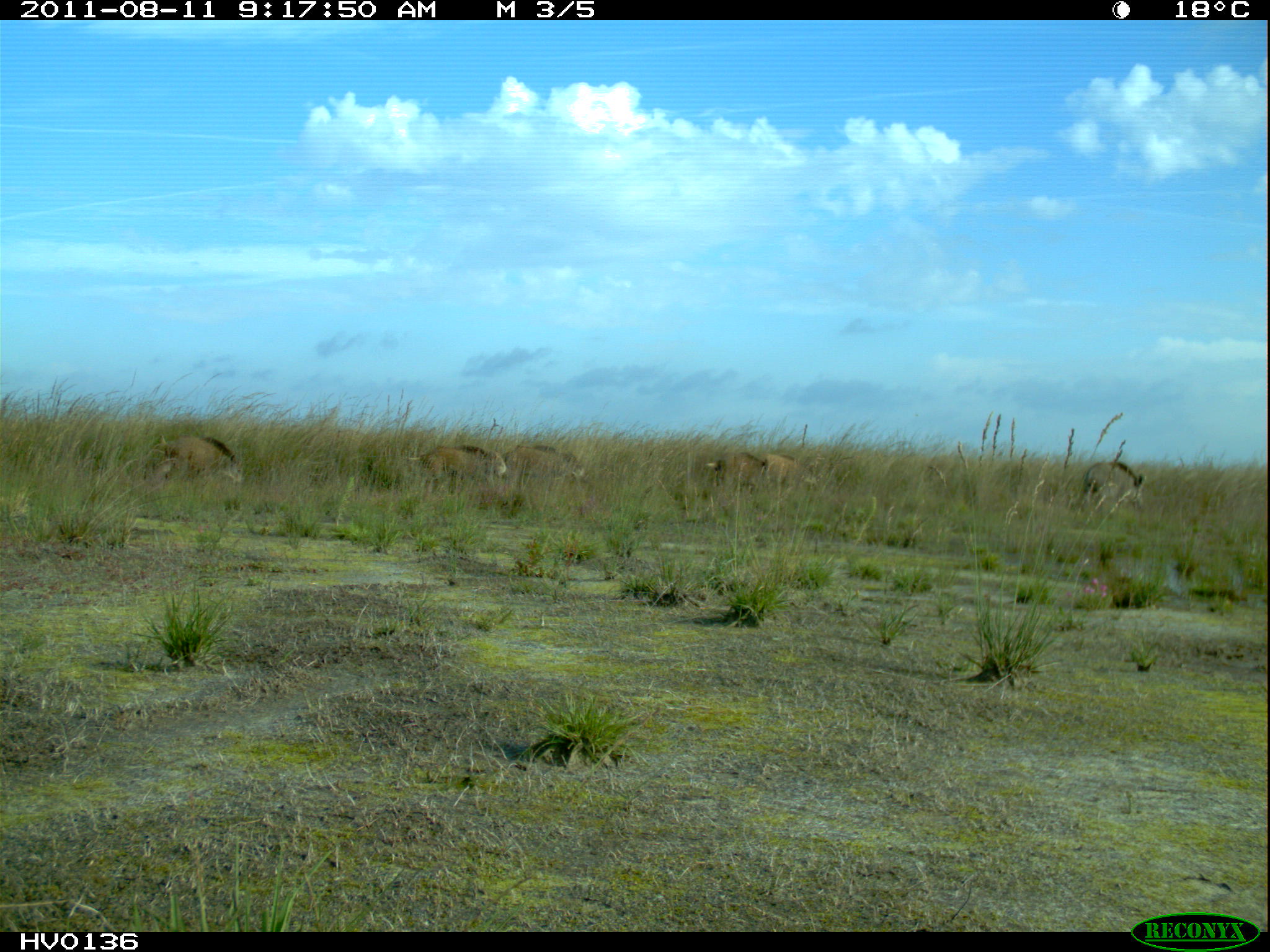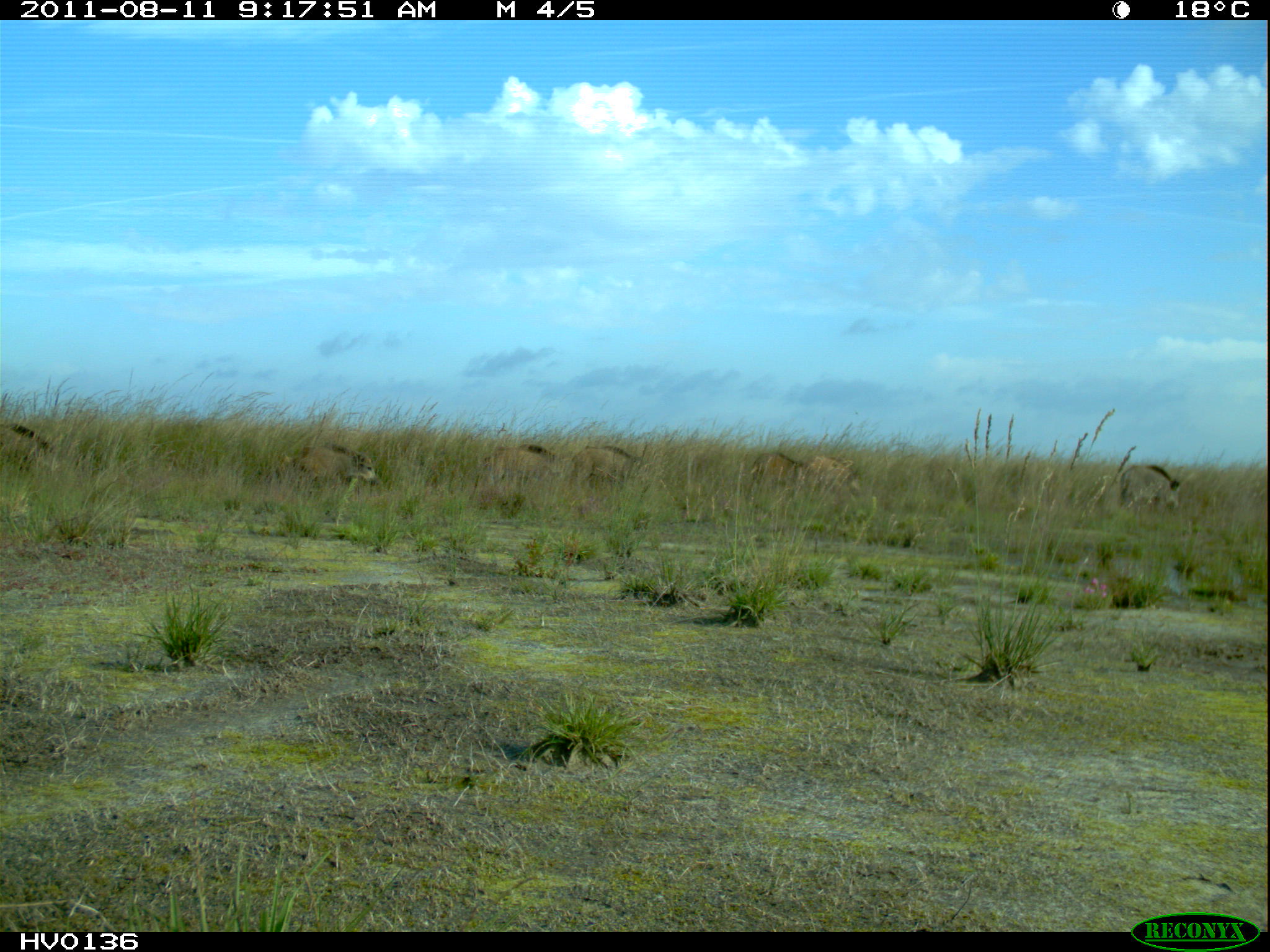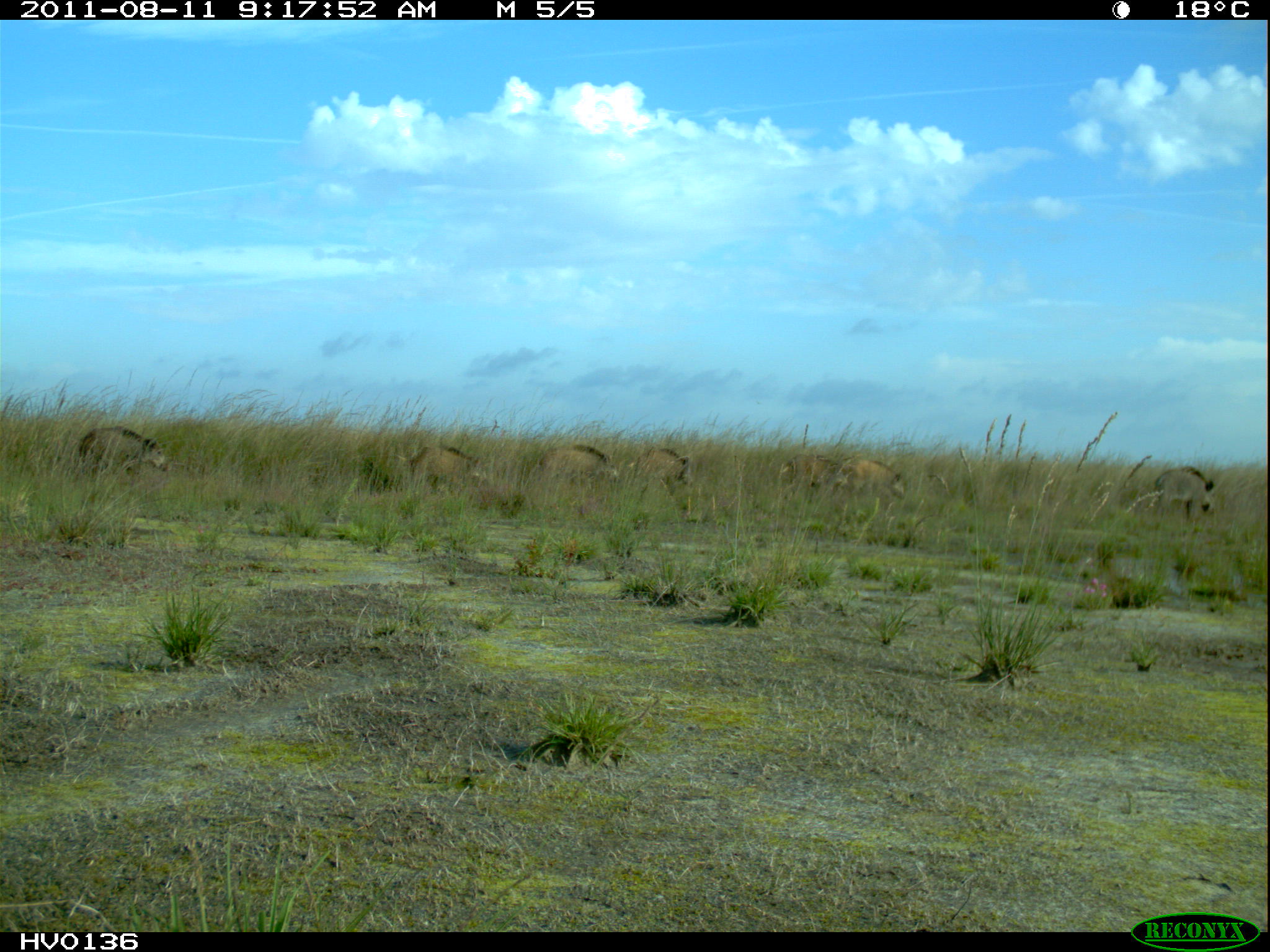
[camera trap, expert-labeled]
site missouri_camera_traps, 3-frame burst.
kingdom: Animalia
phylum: Chordata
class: Mammalia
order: Artiodactyla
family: Suidae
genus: Sus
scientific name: Sus scrofa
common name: wild boar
Wild boar (Sus scrofa). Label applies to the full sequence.